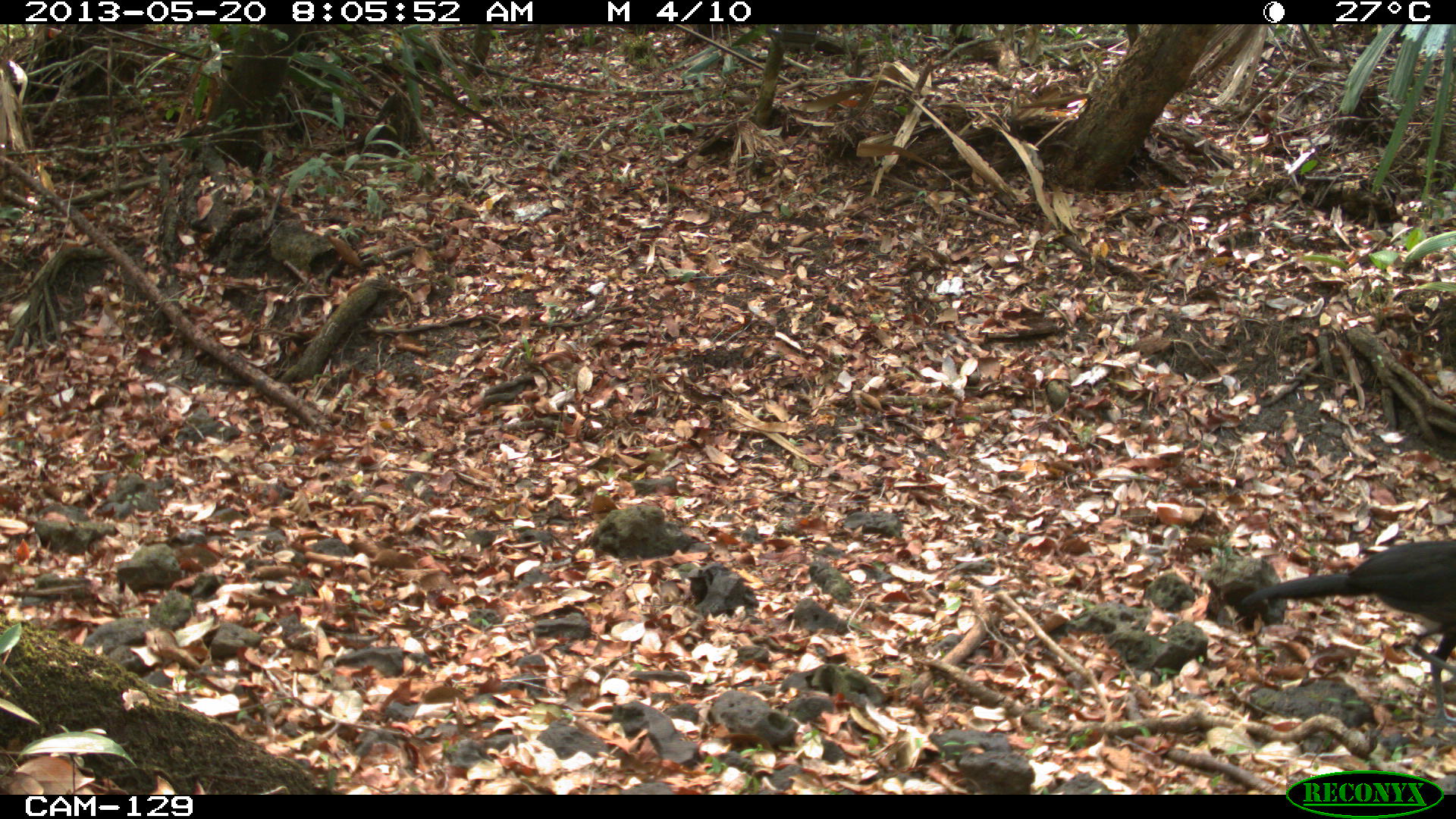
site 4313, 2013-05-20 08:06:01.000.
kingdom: Animalia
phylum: Chordata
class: Aves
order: Galliformes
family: Cracidae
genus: Crax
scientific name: Crax rubra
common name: great curassow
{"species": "Crax rubra (great curassow)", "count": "1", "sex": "male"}